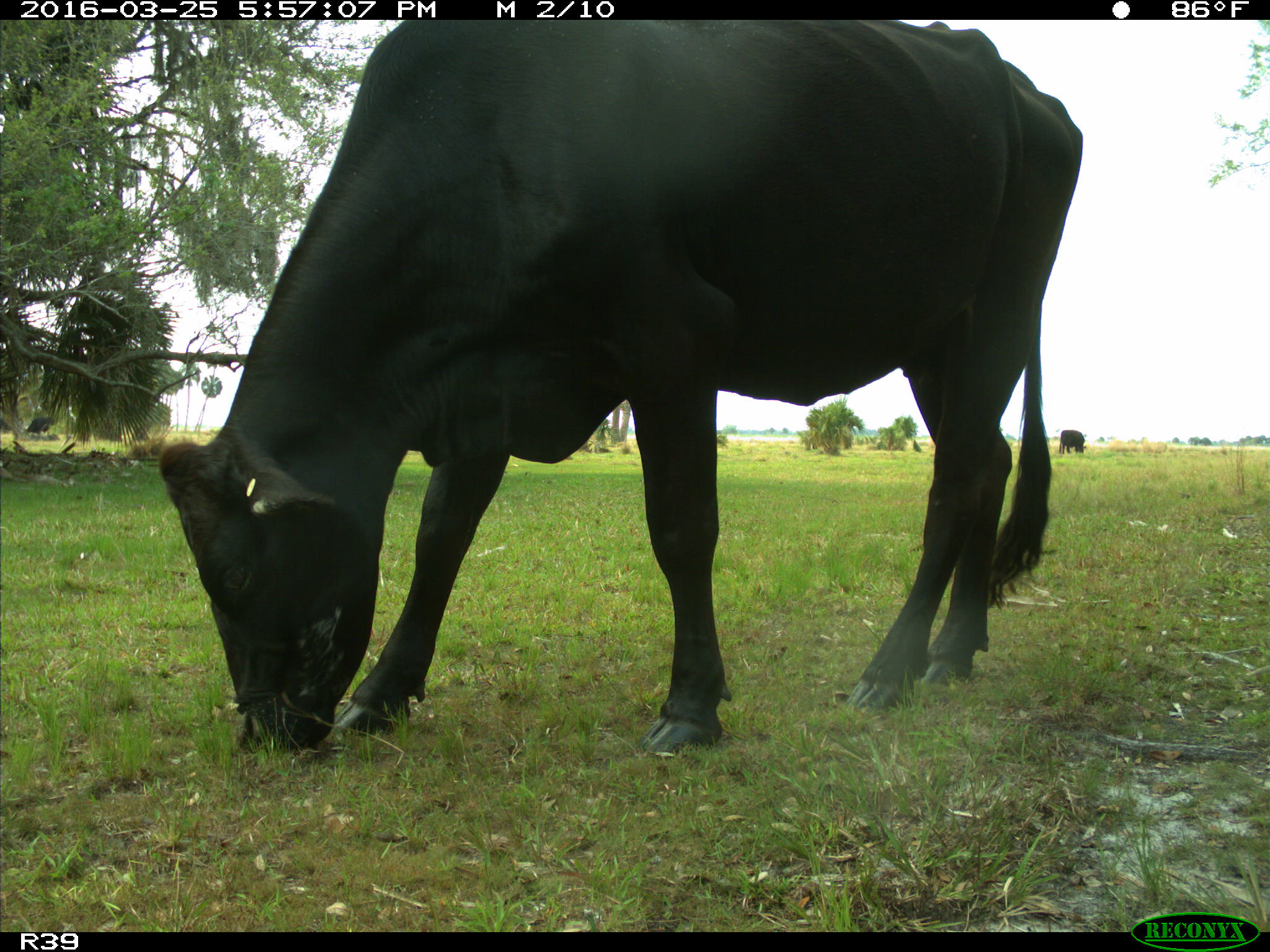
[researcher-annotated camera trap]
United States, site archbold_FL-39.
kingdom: Animalia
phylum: Chordata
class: Mammalia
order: Artiodactyla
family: Bovidae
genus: Bos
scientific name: Bos taurus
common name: domestic cow